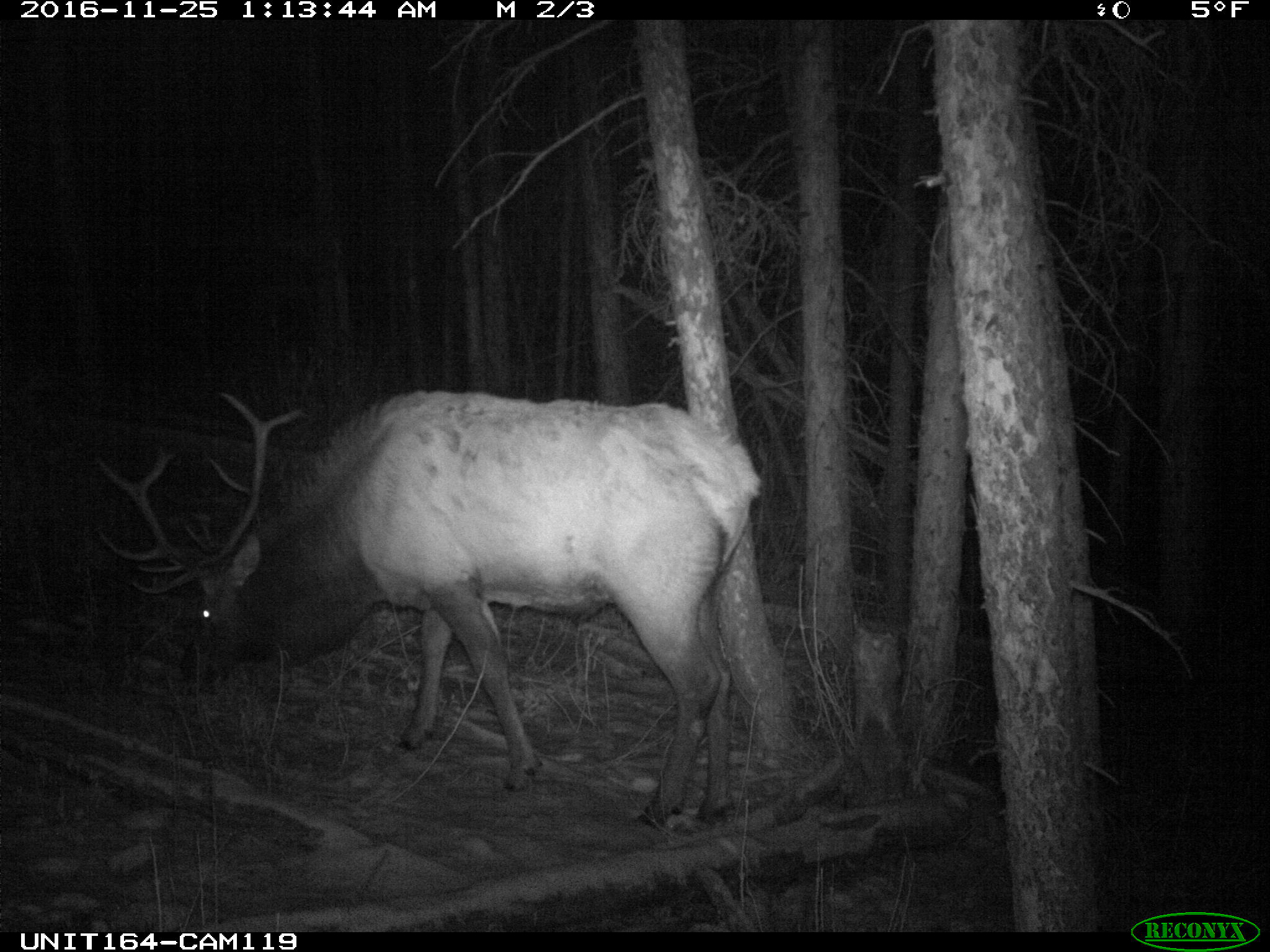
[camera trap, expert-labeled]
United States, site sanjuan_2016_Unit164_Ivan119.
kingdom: Animalia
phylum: Chordata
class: Mammalia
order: Artiodactyla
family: Cervidae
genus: Cervus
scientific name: Cervus elaphus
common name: red deer